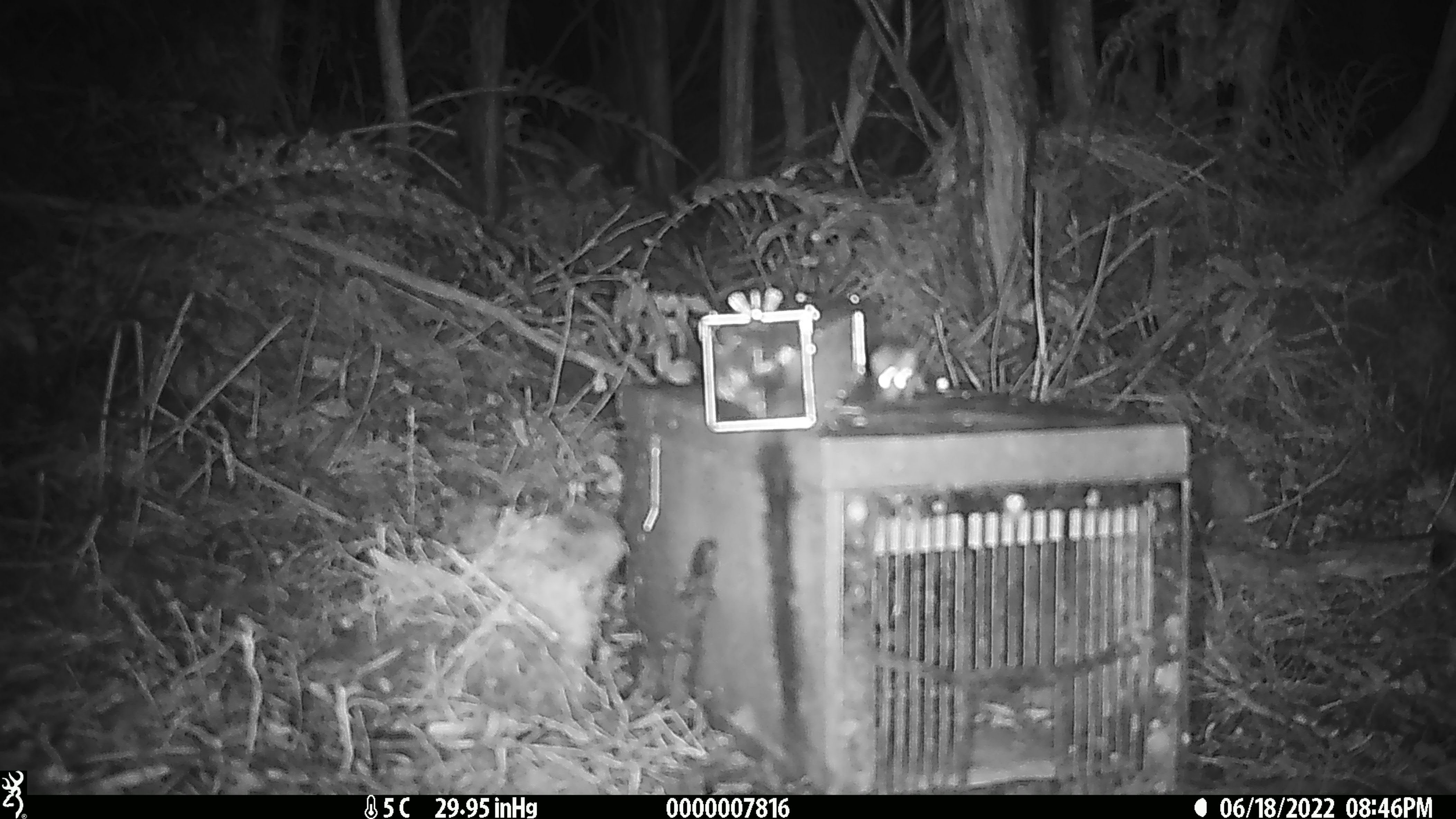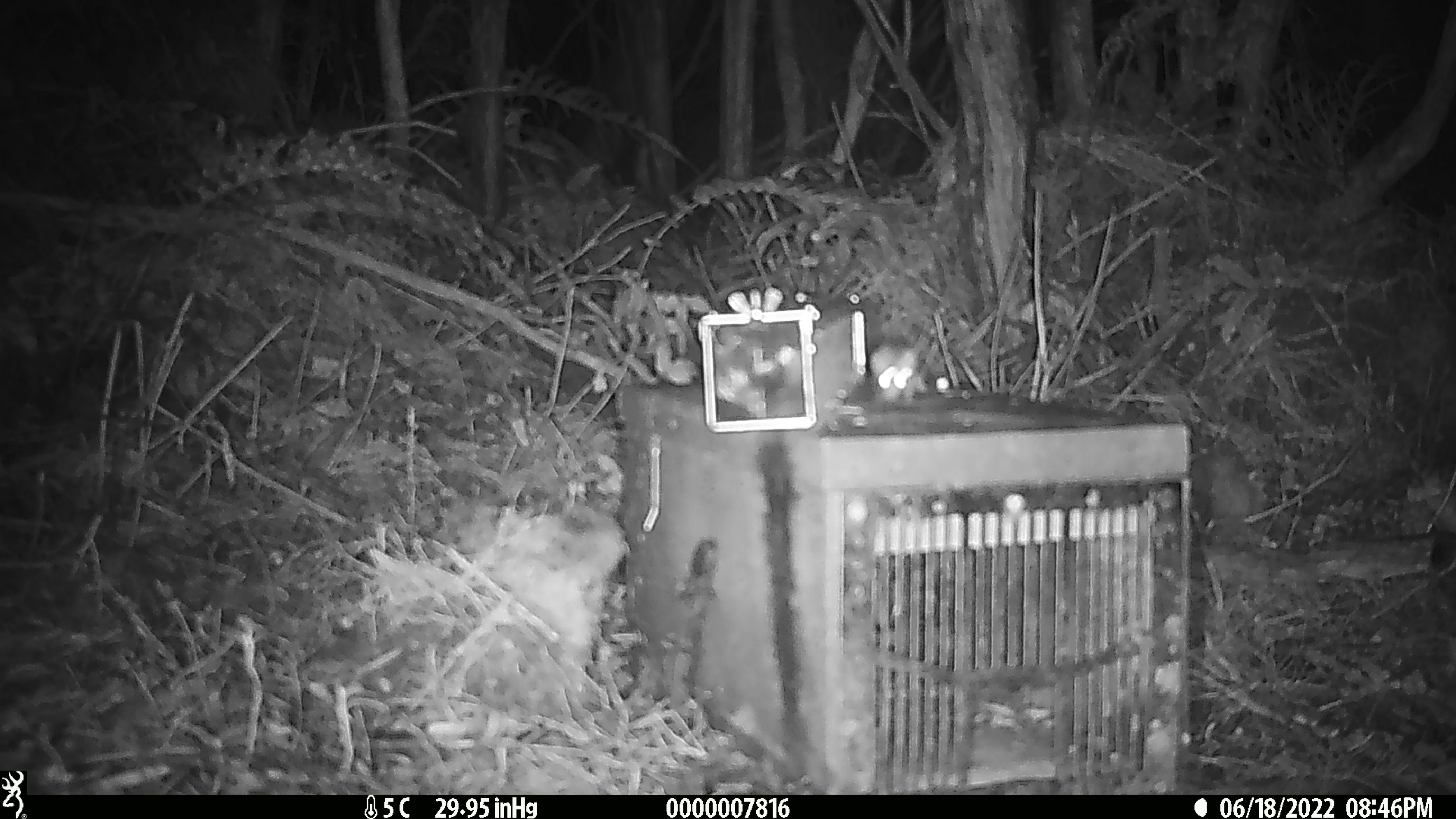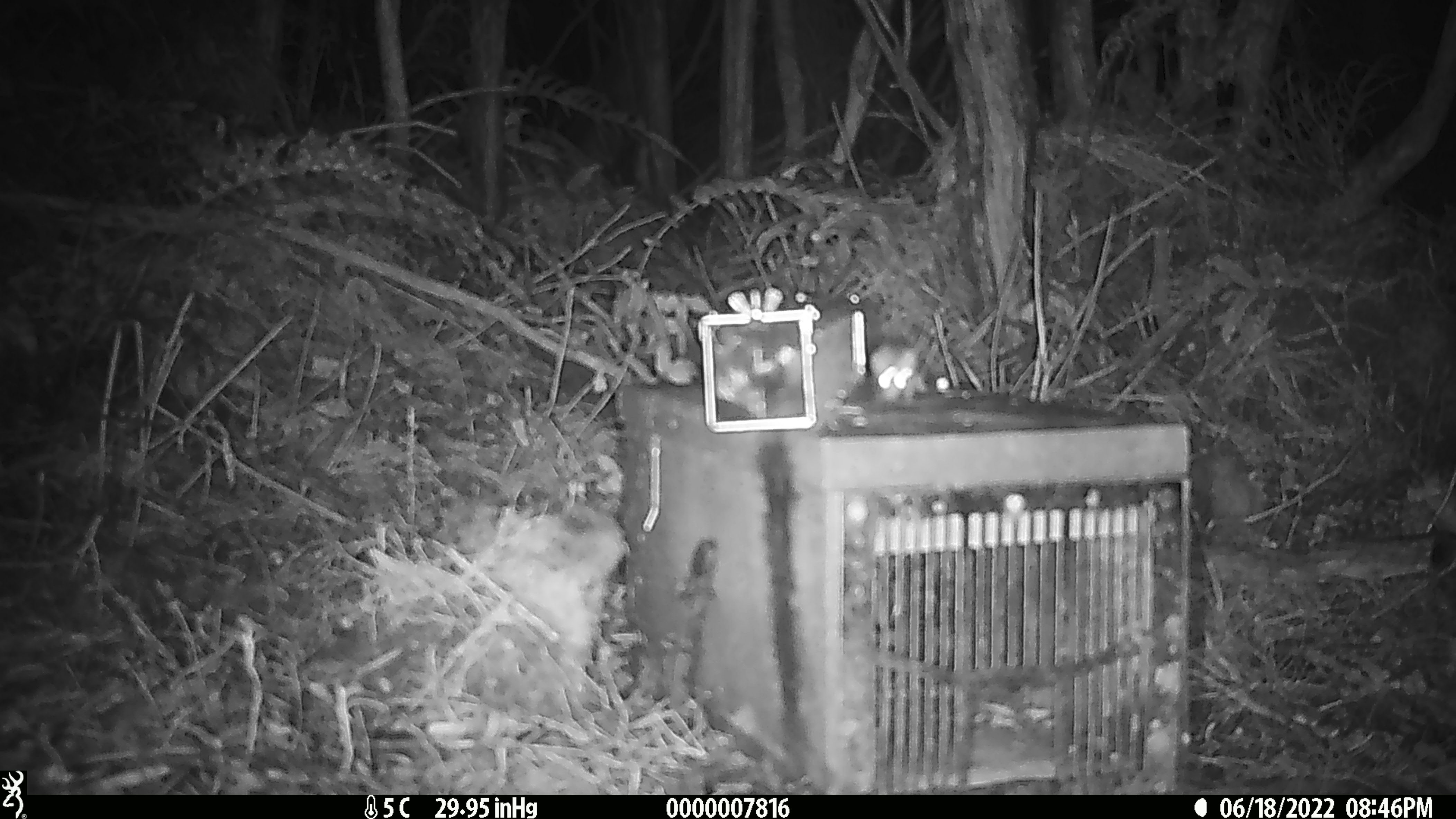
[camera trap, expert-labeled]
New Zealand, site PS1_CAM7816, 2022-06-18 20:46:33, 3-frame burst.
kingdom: Animalia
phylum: Chordata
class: Mammalia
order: Rodentia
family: Muridae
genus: Mus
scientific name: Mus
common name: mouse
Mouse (Mus).